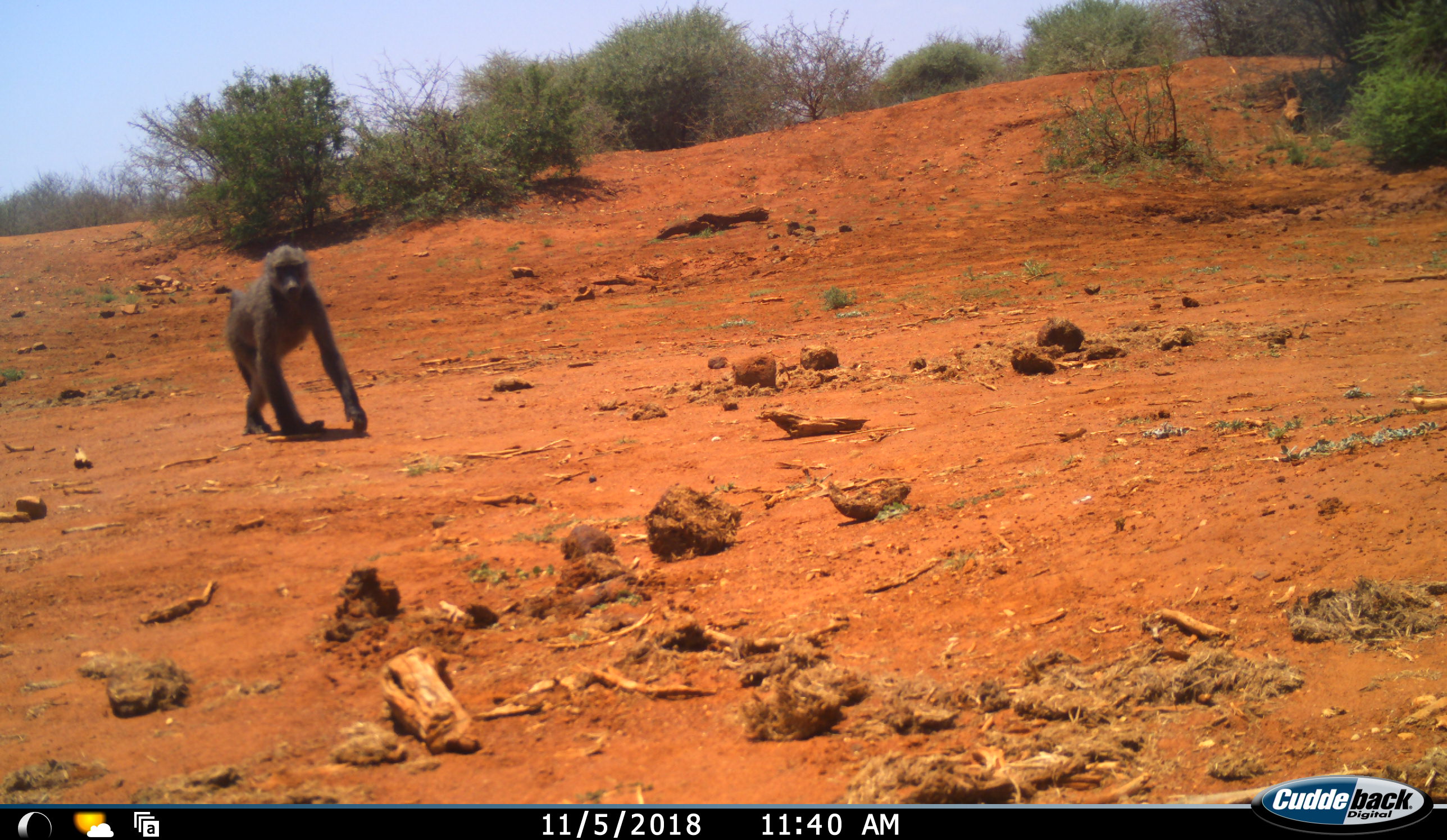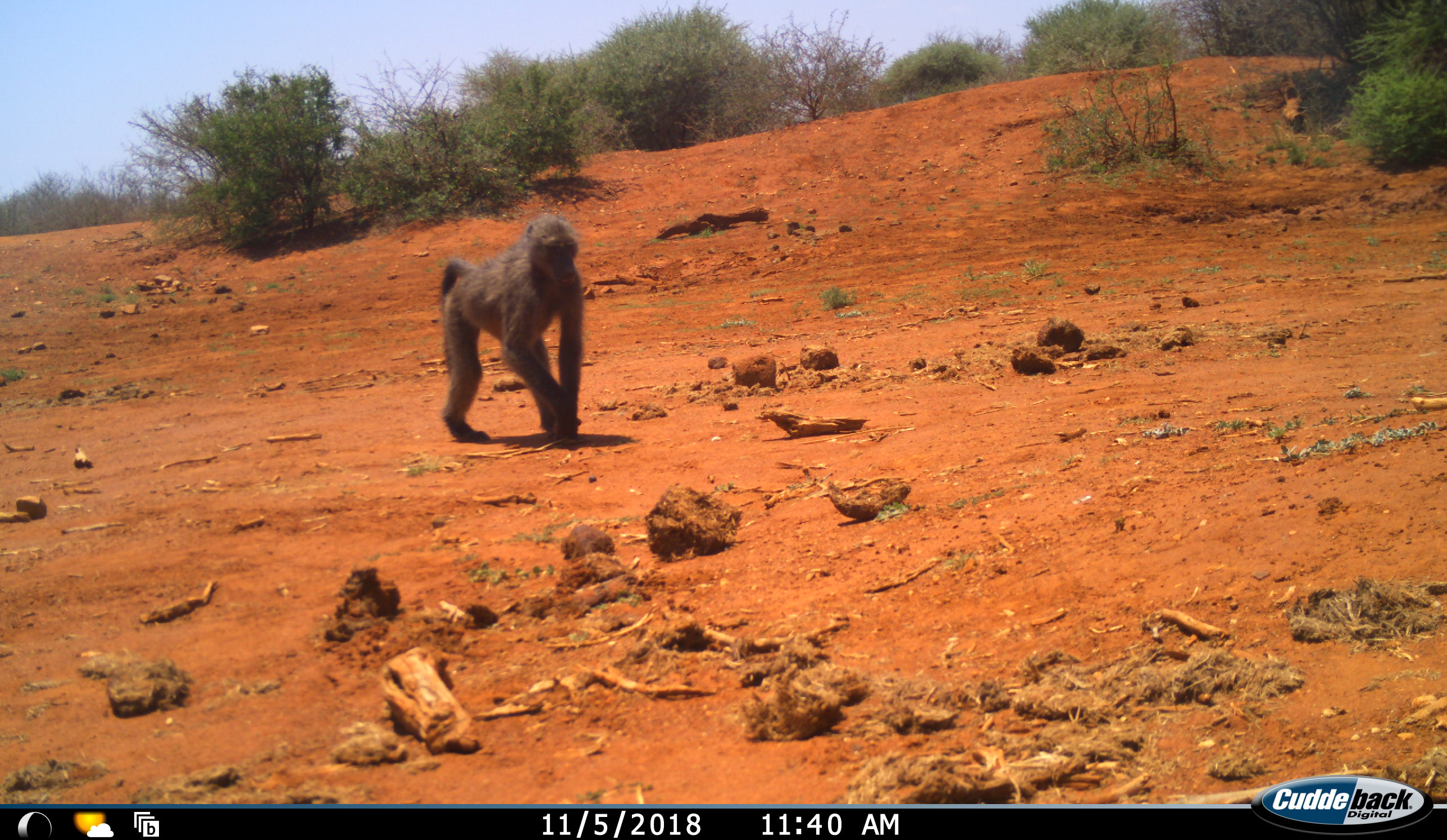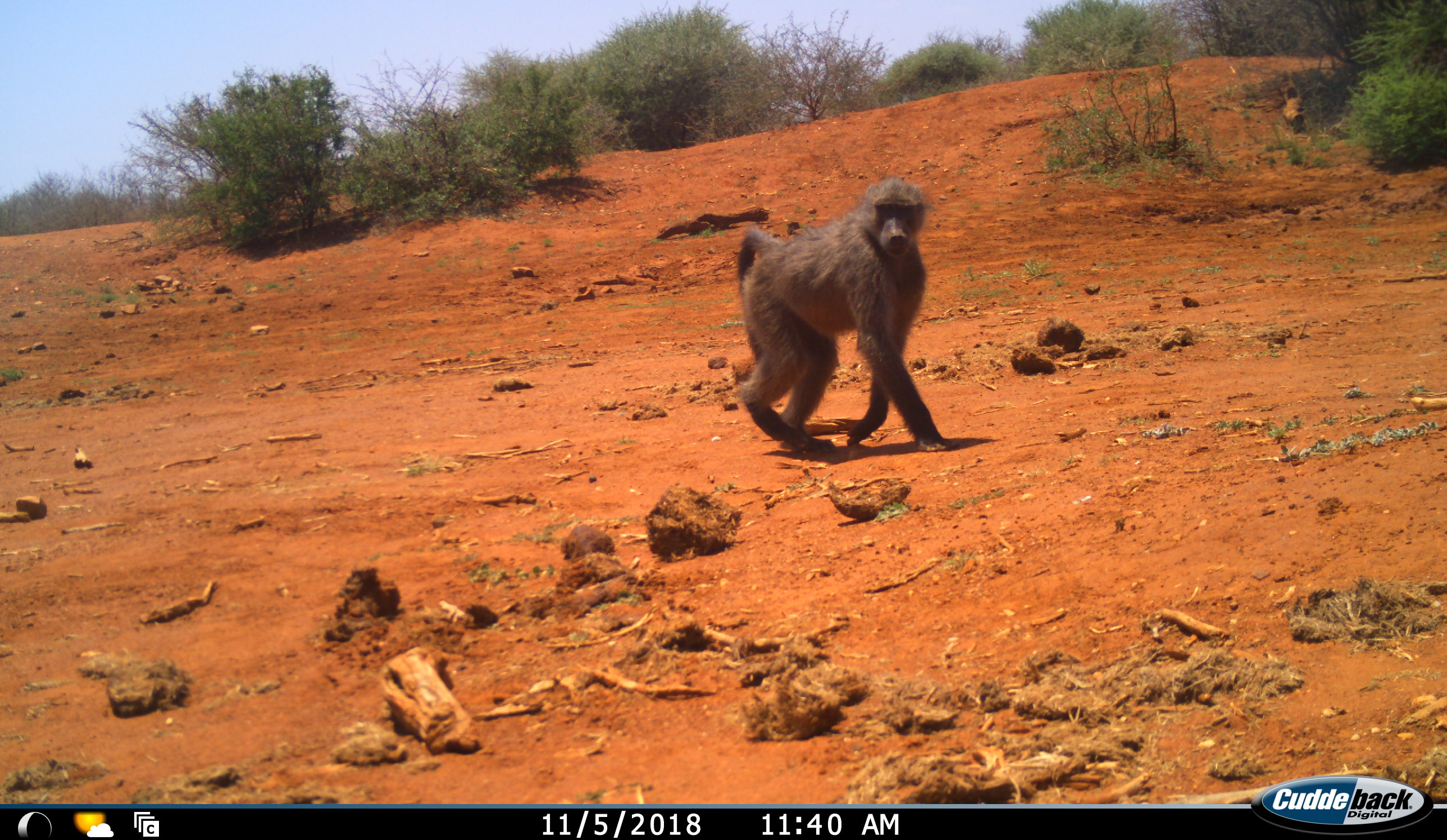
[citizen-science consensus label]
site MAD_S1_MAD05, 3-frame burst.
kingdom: Animalia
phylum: Chordata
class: Mammalia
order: Primates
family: Cercopithecidae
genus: Papio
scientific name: Papio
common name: baboon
Baboon (Papio), count 1. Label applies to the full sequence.